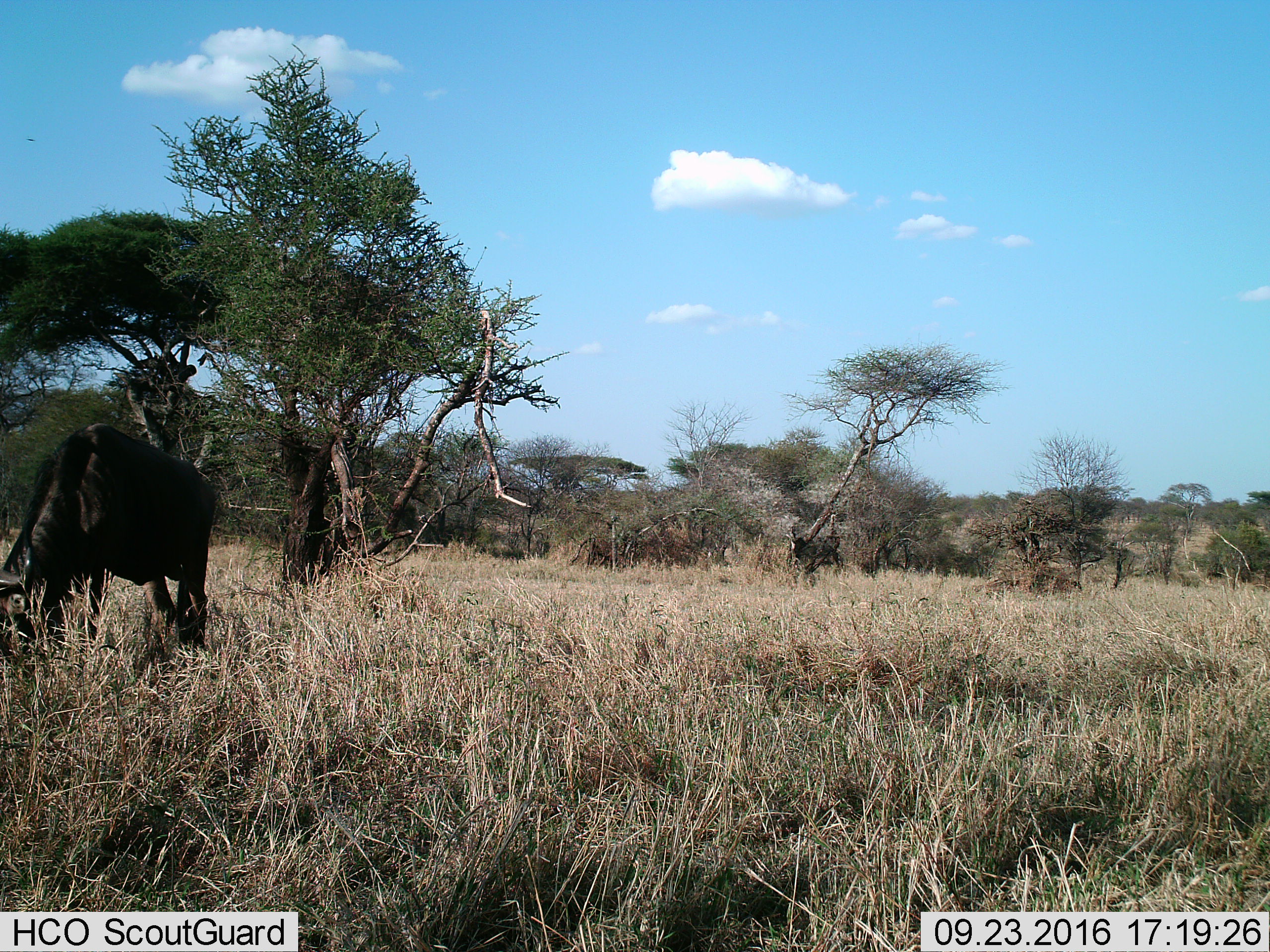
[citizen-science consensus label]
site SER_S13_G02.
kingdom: Animalia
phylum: Chordata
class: Mammalia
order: Artiodactyla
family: Bovidae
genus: Connochaetes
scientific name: Connochaetes taurinus taurinus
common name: blue wildebeest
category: wildebeestblue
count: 1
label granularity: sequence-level